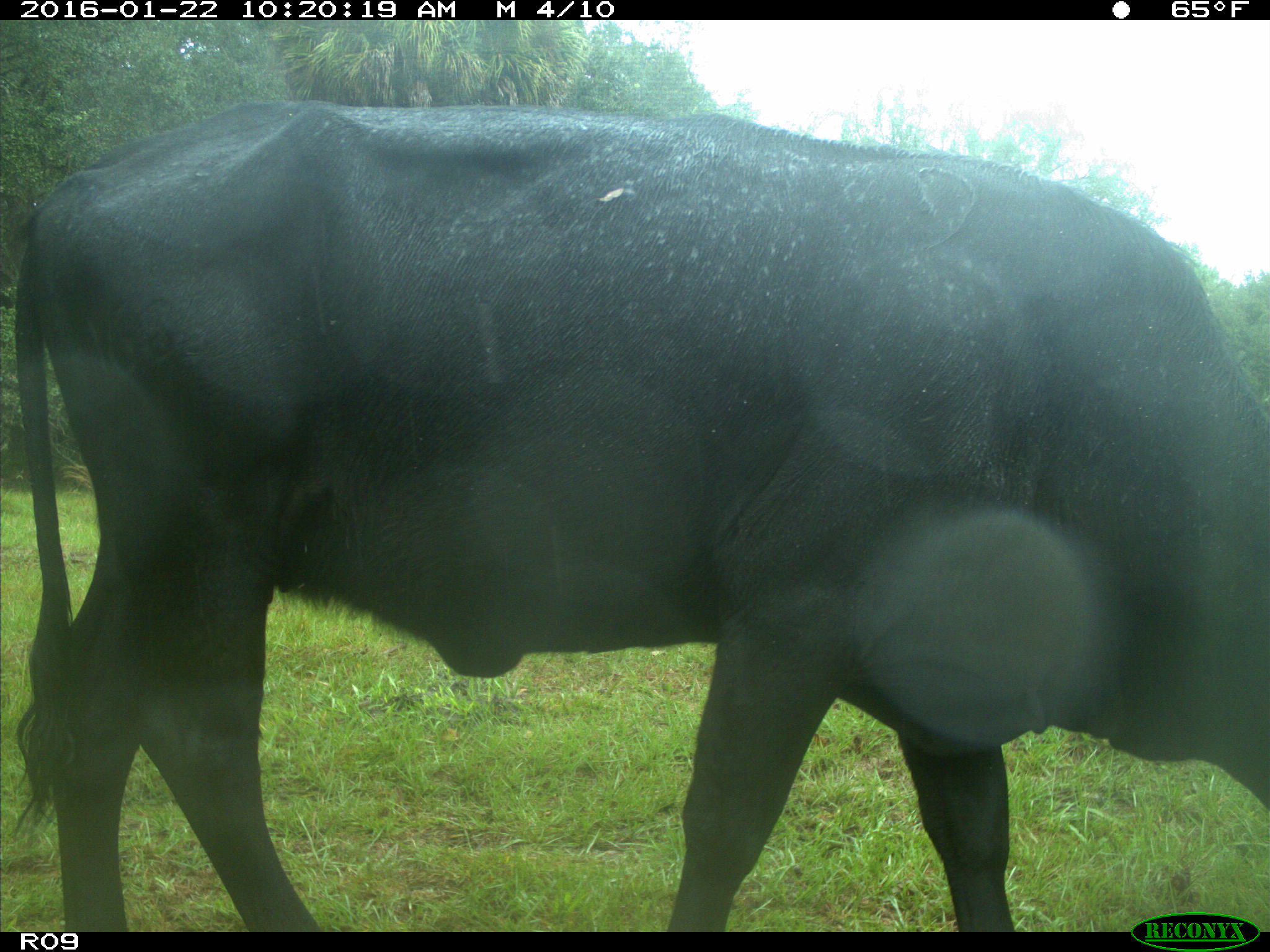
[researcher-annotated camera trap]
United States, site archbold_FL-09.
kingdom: Animalia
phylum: Chordata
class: Mammalia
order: Artiodactyla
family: Bovidae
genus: Bos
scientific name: Bos taurus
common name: domestic cow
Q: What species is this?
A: Bos taurus (domestic cow).